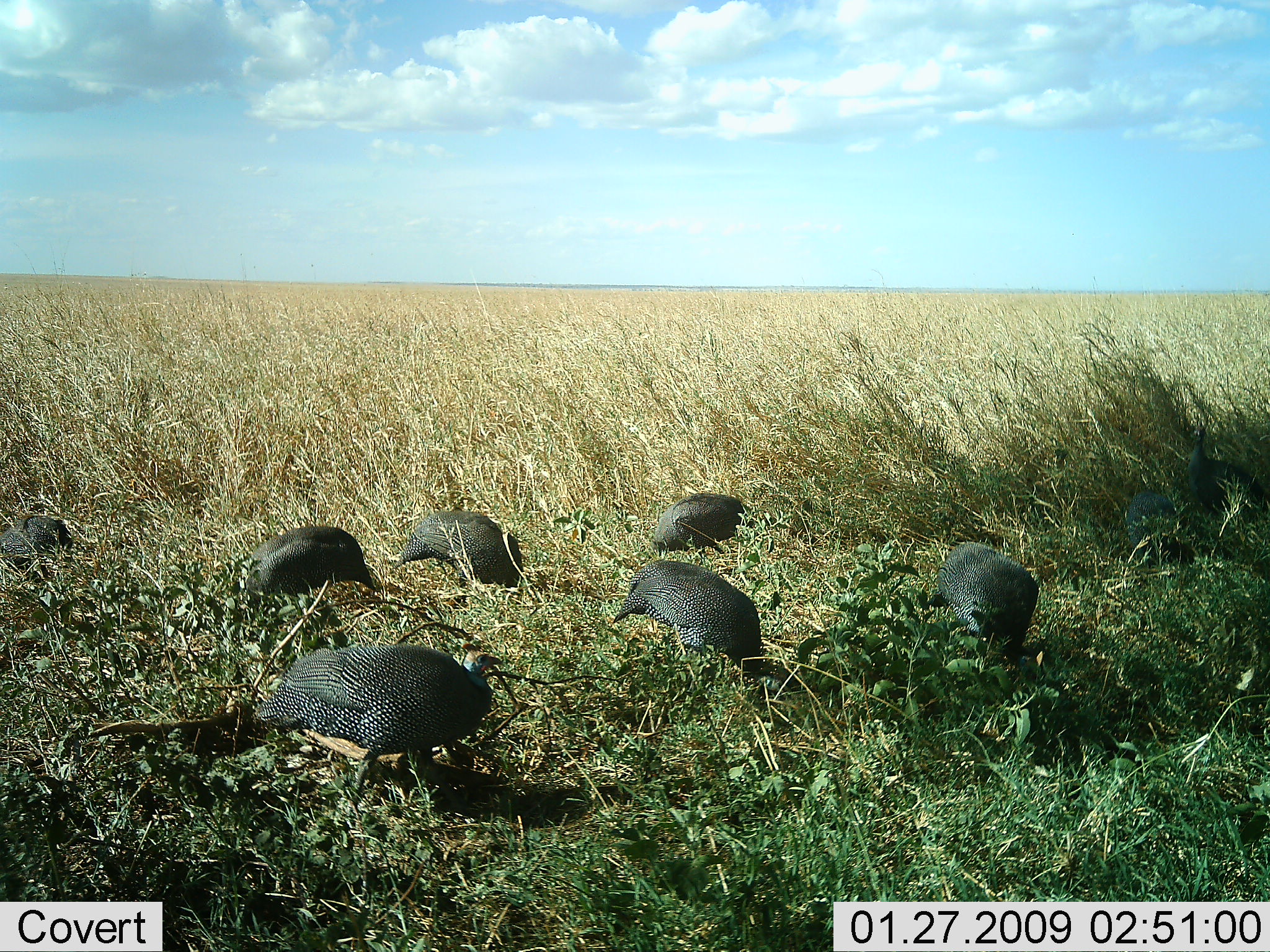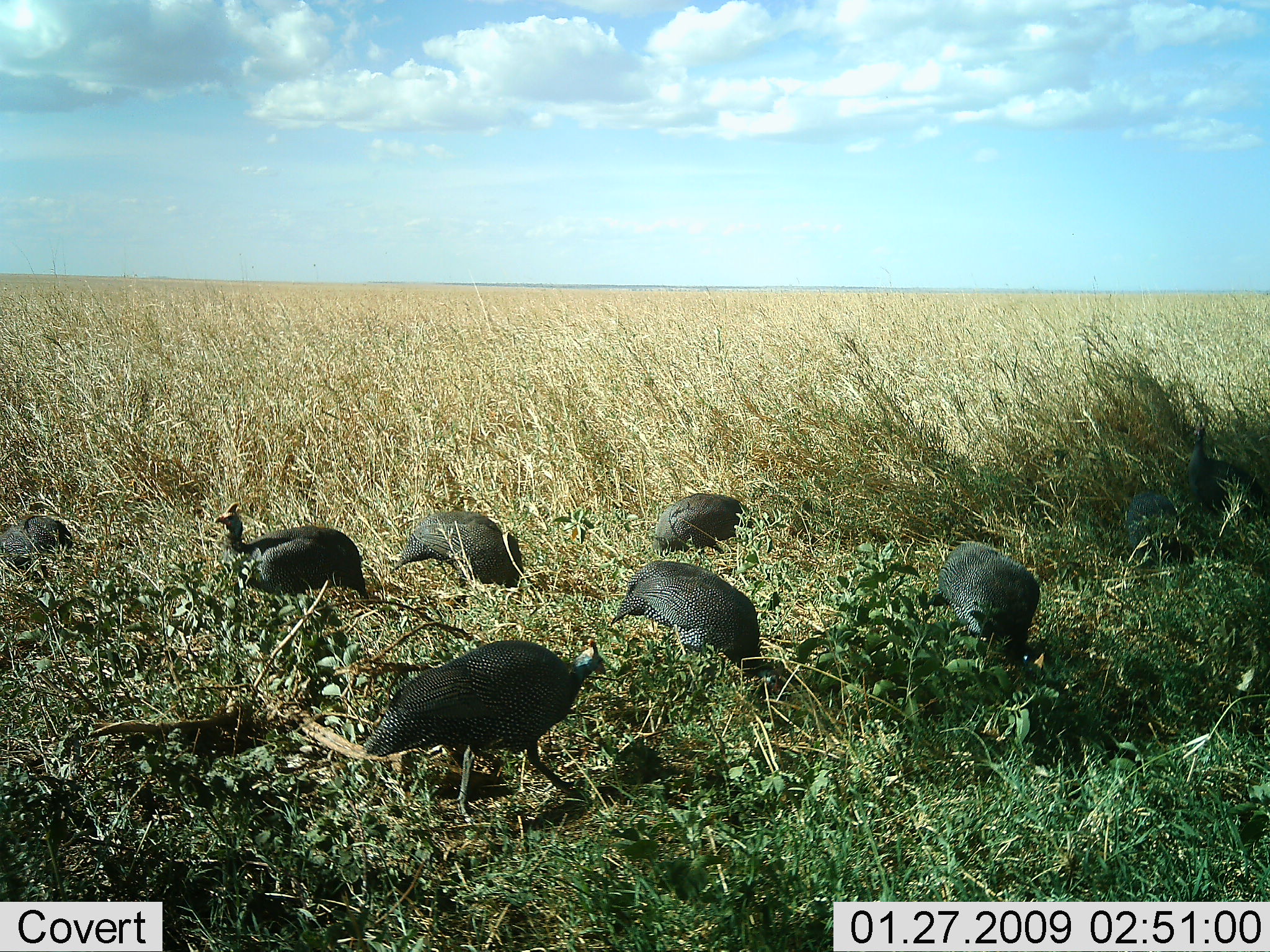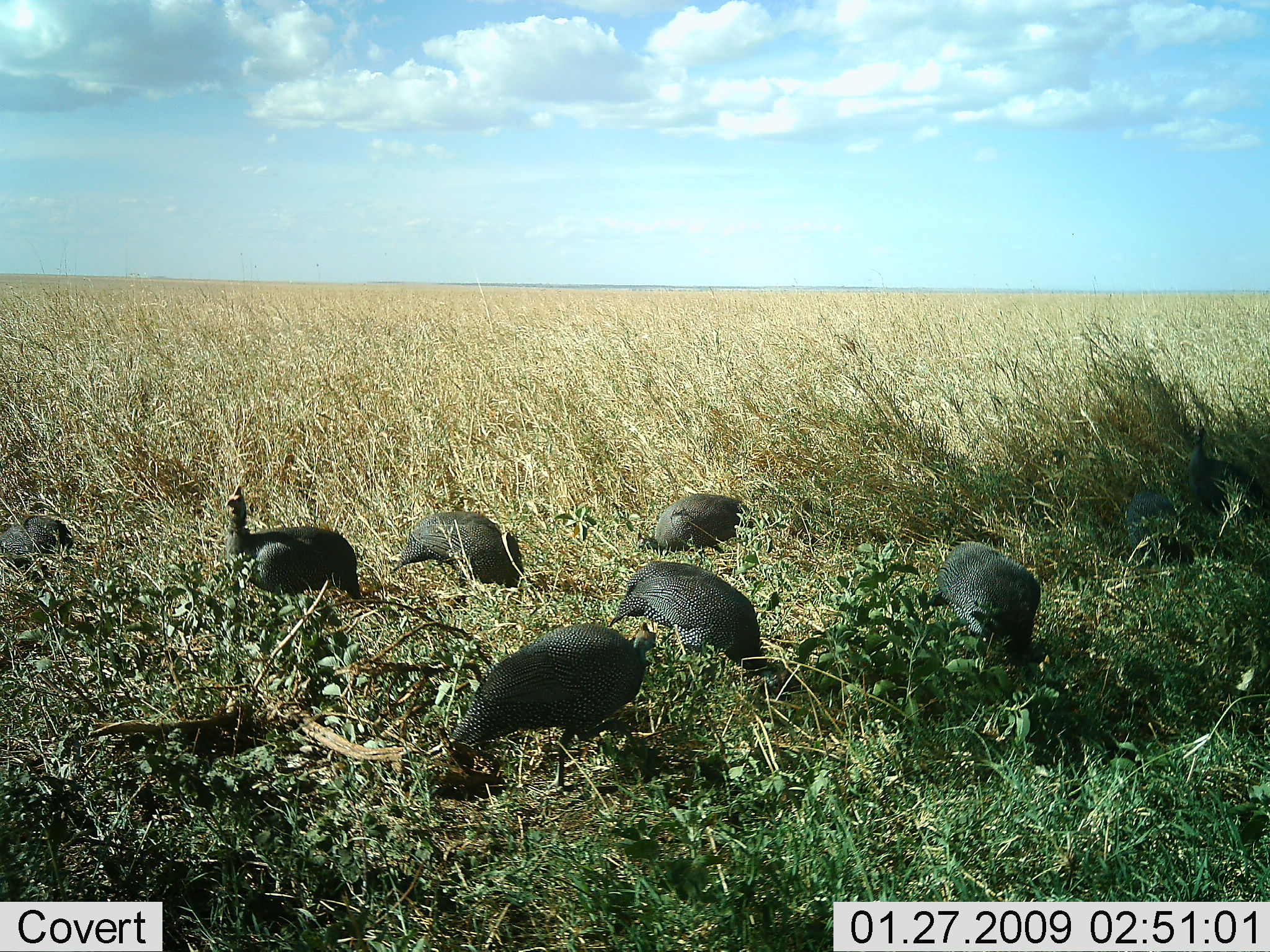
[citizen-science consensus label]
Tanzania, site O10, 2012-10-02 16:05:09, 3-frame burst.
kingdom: Animalia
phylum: Chordata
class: Aves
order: Galliformes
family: Numididae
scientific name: Numididae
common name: guinea fowl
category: guineafowl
Guineafowl (guinea fowl) (Numididae), count 8. Behavior (volunteer vote fractions): standing 20%, resting 0%, moving 10%, interacting 0%. Young present (vote fraction): 0%. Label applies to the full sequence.